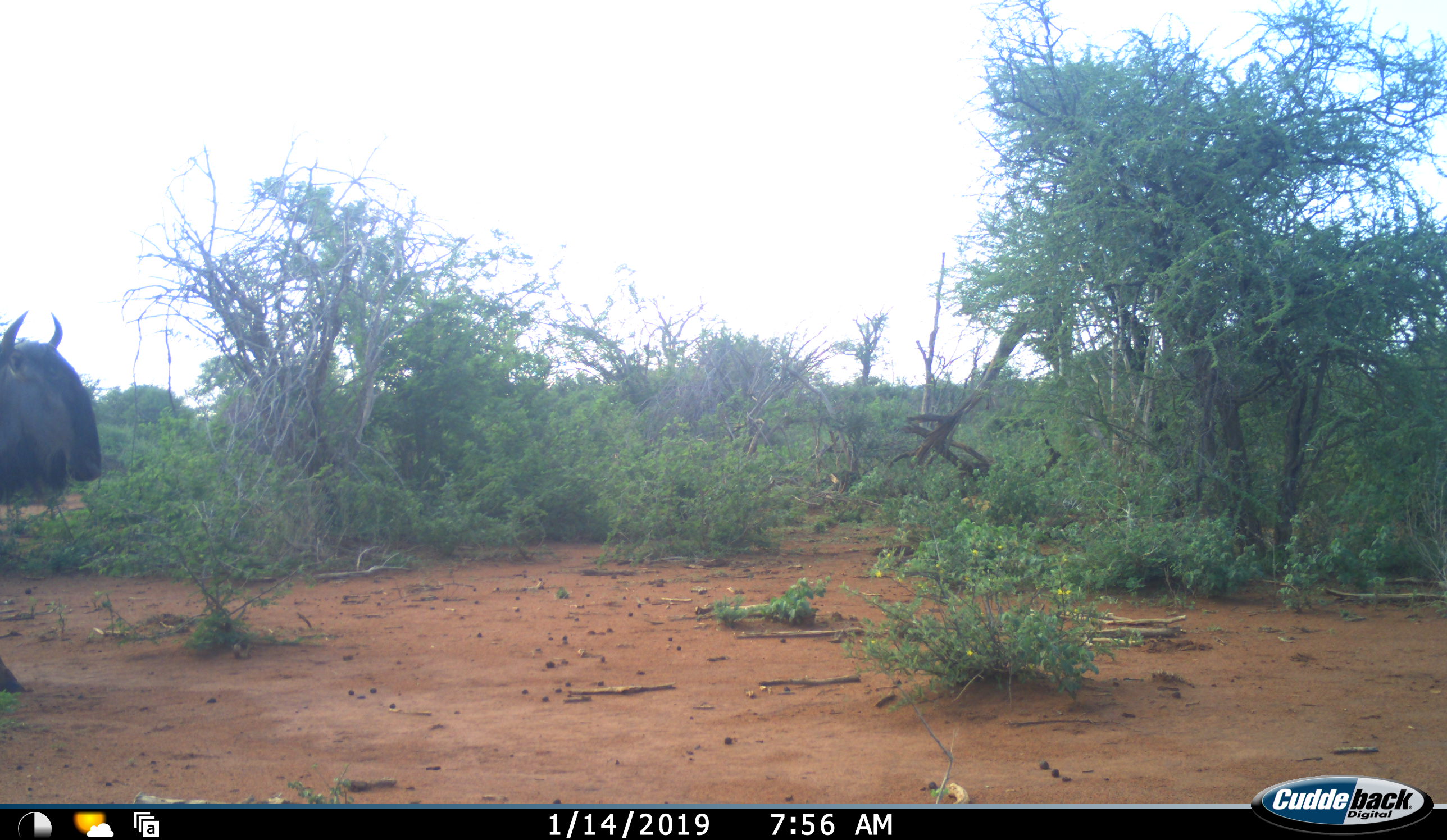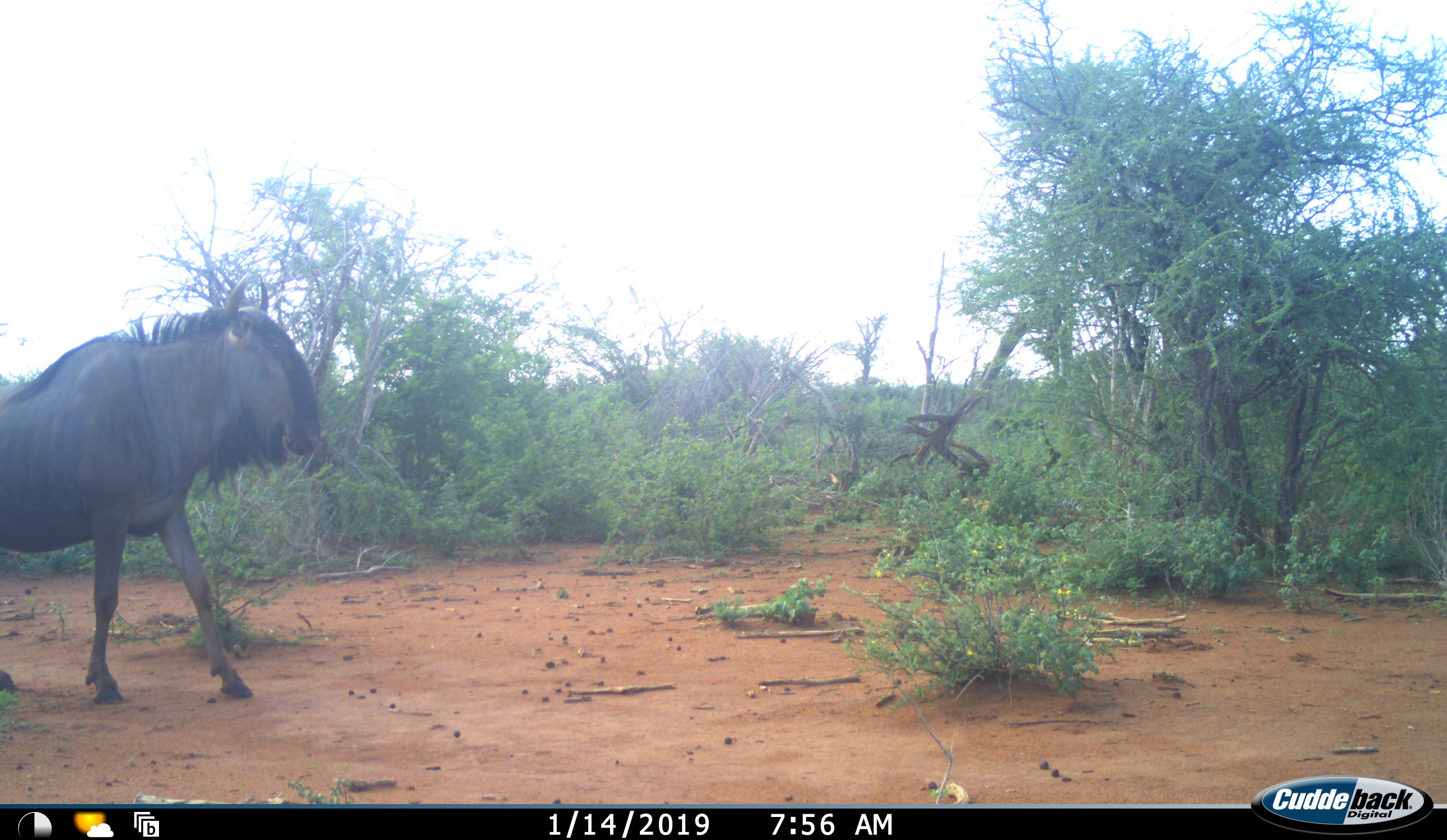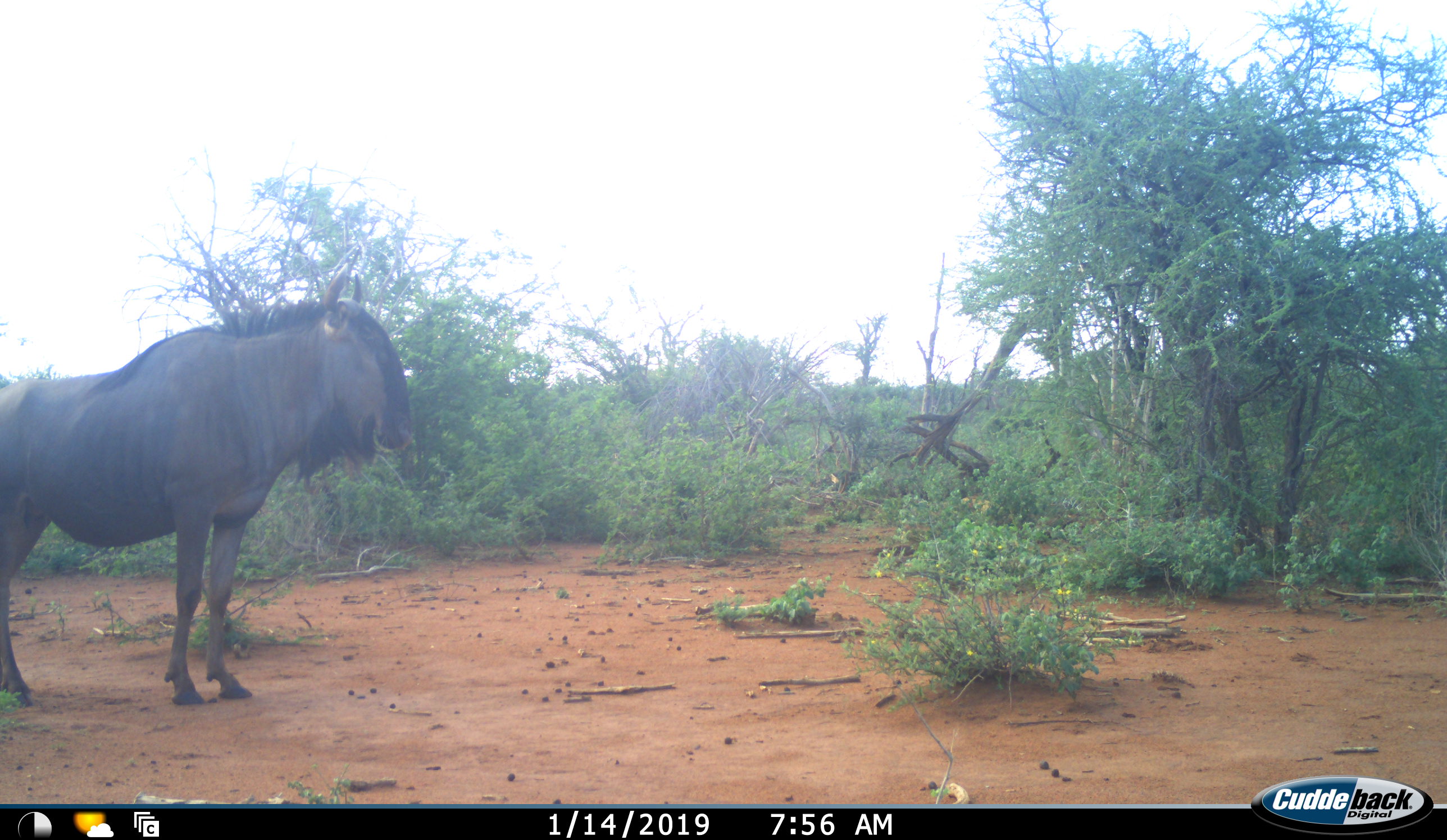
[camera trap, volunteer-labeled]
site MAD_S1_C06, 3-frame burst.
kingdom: Animalia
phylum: Chordata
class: Mammalia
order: Artiodactyla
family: Bovidae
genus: Connochaetes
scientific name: Connochaetes taurinus taurinus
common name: blue wildebeest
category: wildebeestblue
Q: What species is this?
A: Wildebeestblue (blue wildebeest) (Connochaetes taurinus taurinus).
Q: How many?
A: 1.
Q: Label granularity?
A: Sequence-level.